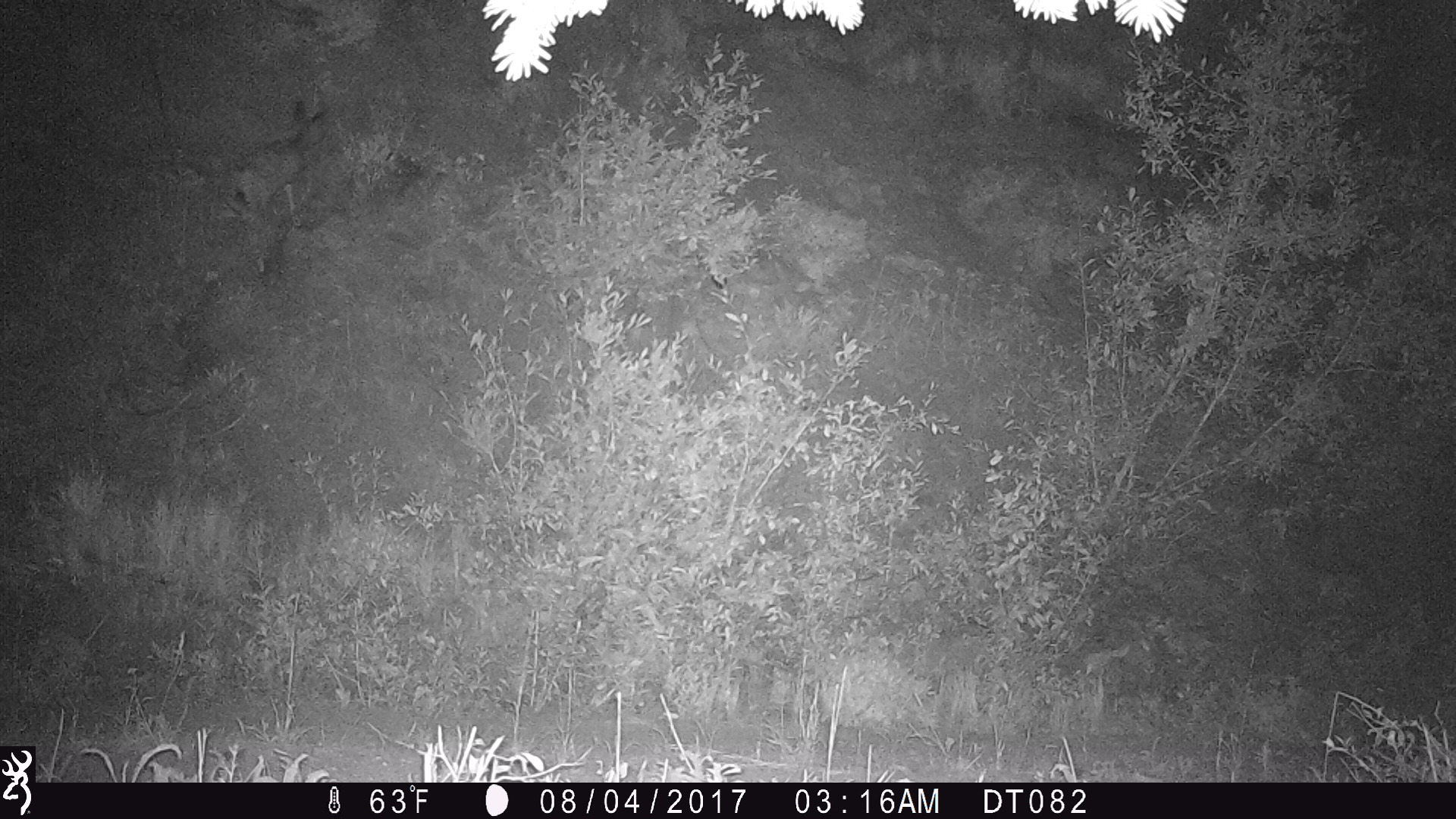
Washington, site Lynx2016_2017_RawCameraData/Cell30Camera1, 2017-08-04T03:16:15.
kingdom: Animalia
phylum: Chordata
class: Mammalia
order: Artiodactyla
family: Cervidae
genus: Odocoileus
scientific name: Odocoileus hemionus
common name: mule deer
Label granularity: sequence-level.